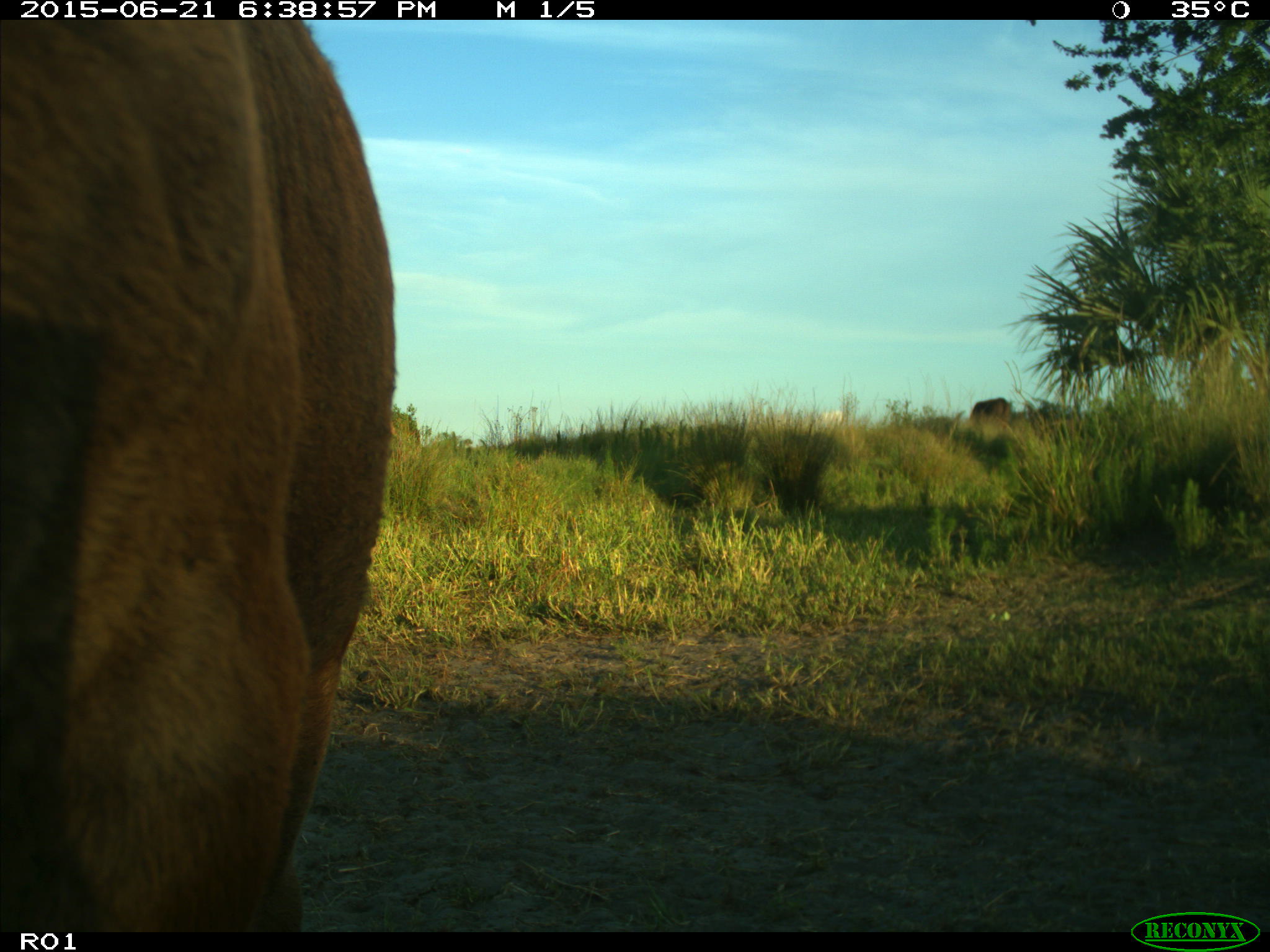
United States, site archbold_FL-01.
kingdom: Animalia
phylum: Chordata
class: Mammalia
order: Artiodactyla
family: Bovidae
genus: Bos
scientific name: Bos taurus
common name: domestic cow